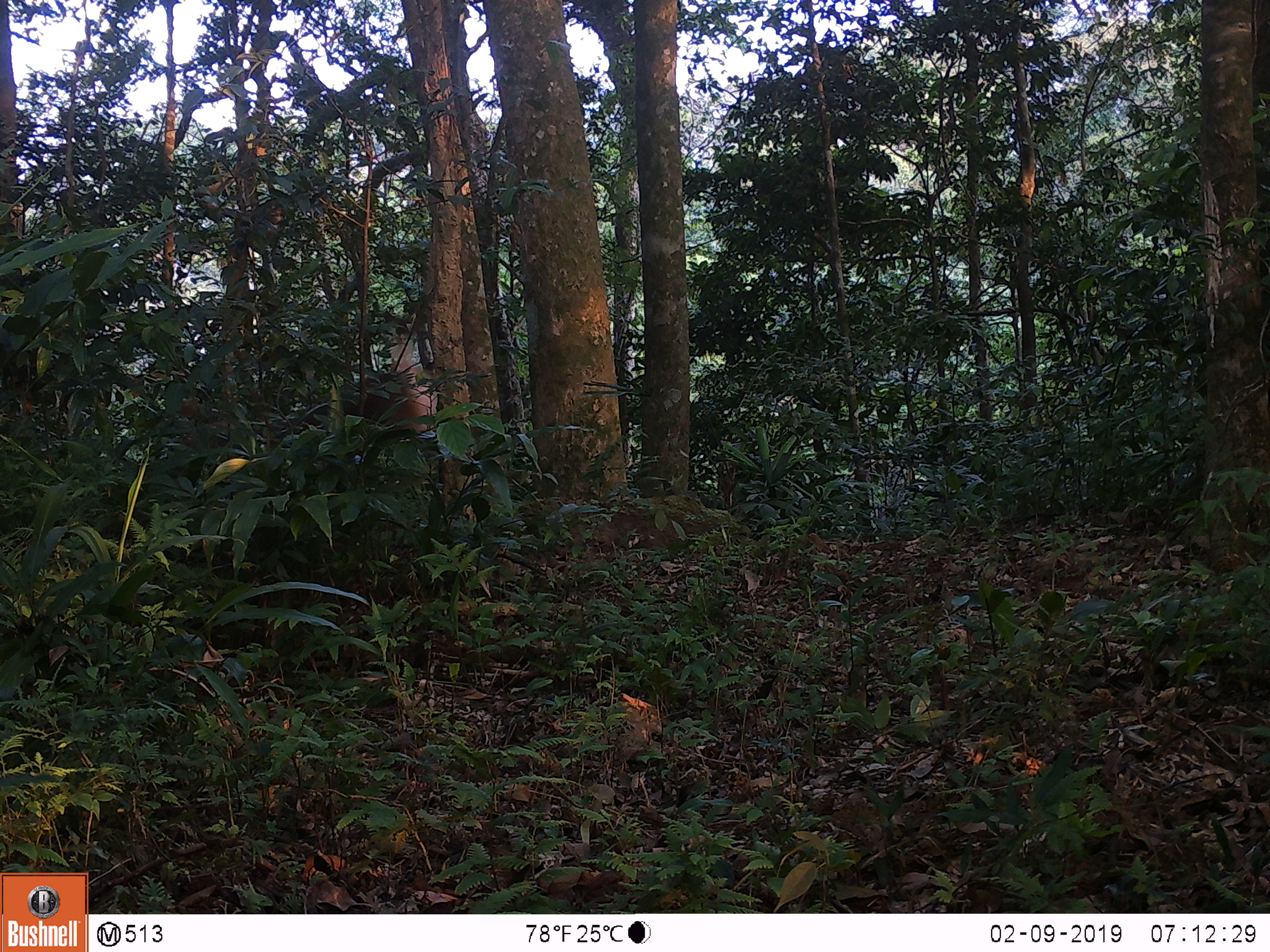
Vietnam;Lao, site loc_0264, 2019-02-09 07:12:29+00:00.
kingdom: Animalia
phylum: Chordata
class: Mammalia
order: Artiodactyla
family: Cervidae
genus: Rusa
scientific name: Rusa unicolor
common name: sambar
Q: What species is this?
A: Sambar (Rusa unicolor).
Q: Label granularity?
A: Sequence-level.